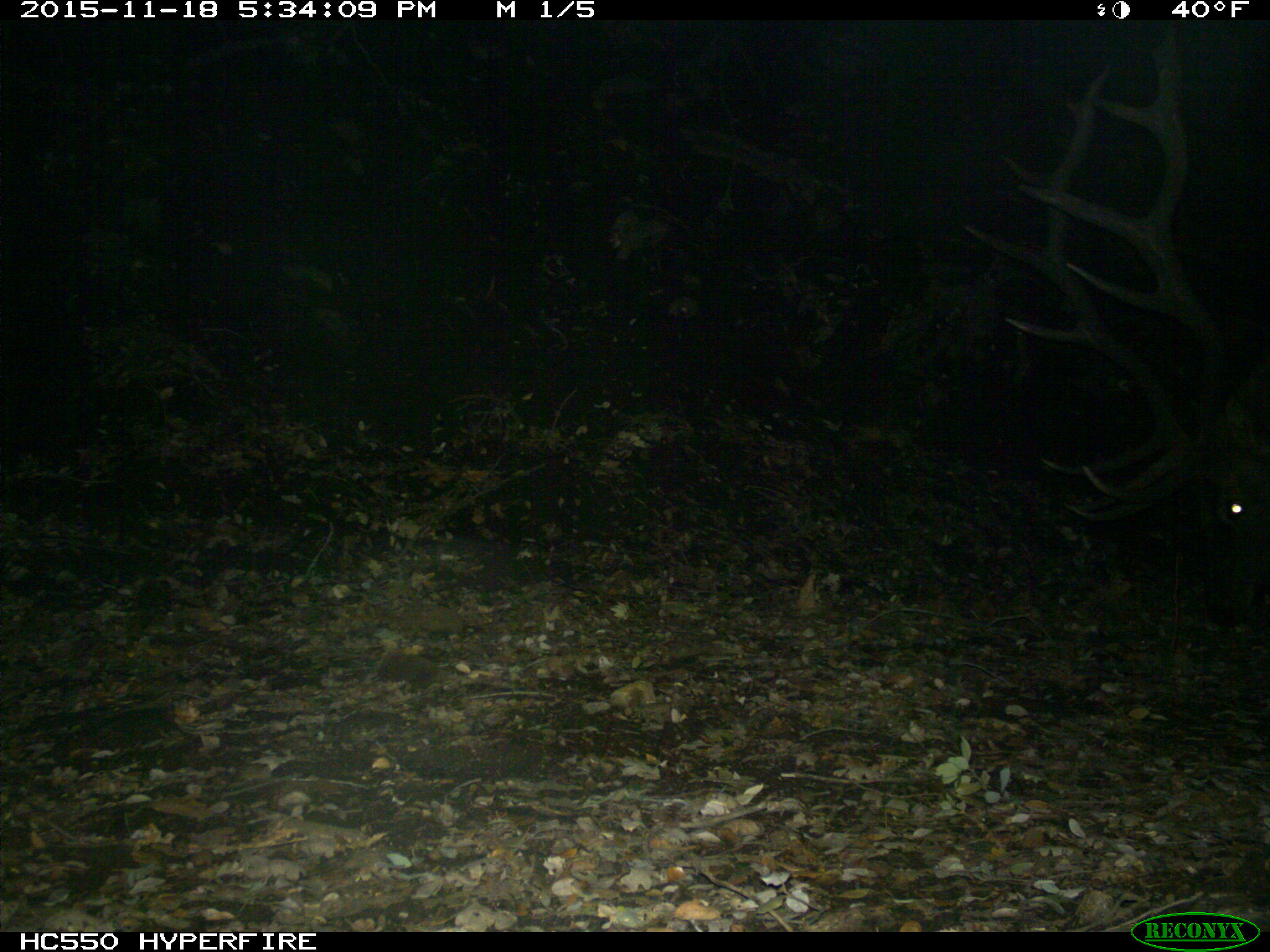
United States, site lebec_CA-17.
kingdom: Animalia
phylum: Chordata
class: Mammalia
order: Artiodactyla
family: Cervidae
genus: Cervus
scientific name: Cervus canadensis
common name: elk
Cervus canadensis (elk).